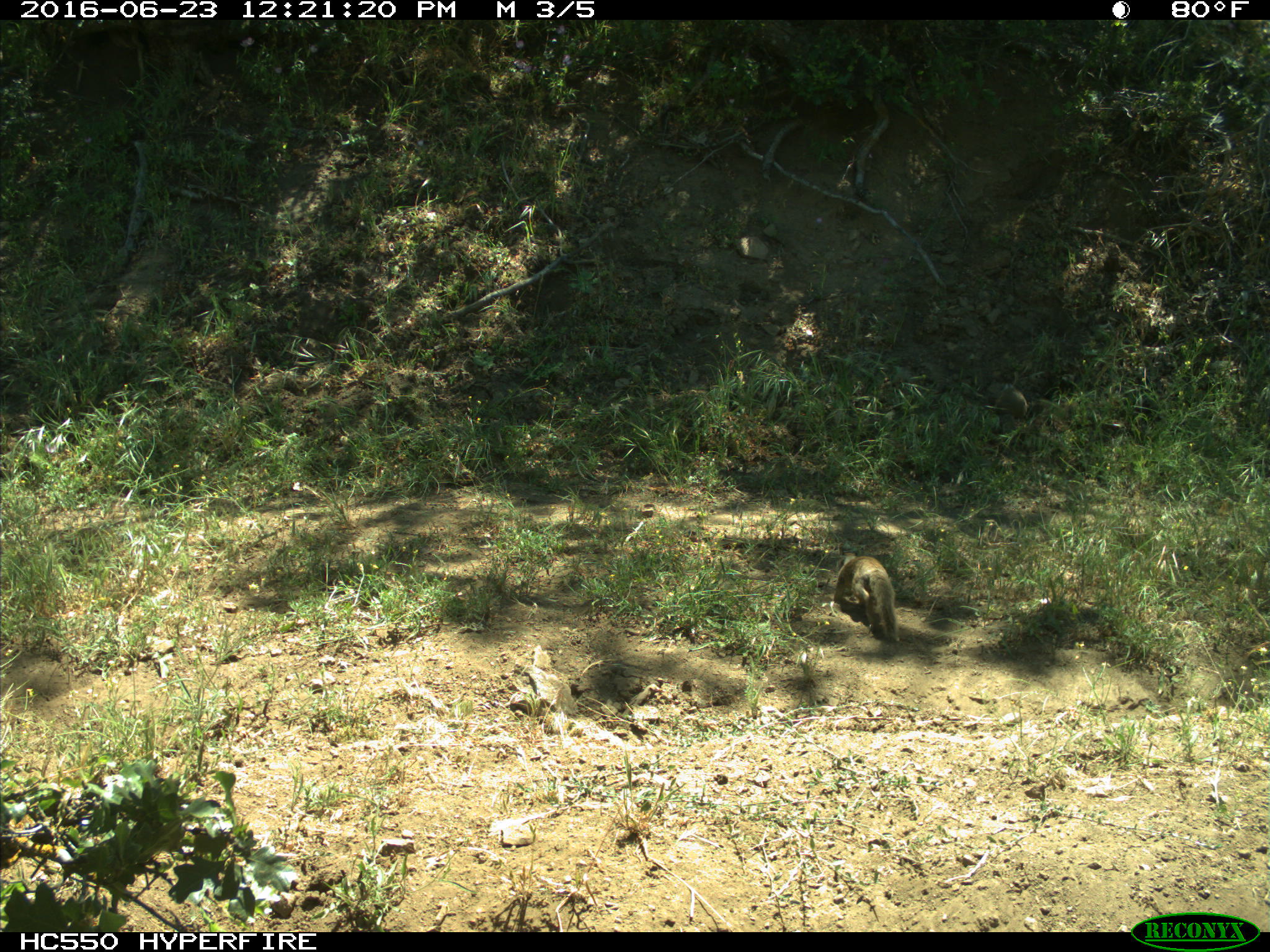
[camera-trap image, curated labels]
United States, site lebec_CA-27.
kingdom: Animalia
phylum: Chordata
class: Mammalia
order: Rodentia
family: Sciuridae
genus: Otospermophilus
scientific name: Otospermophilus beecheyi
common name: california ground squirrel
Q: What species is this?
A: Otospermophilus beecheyi (california ground squirrel).